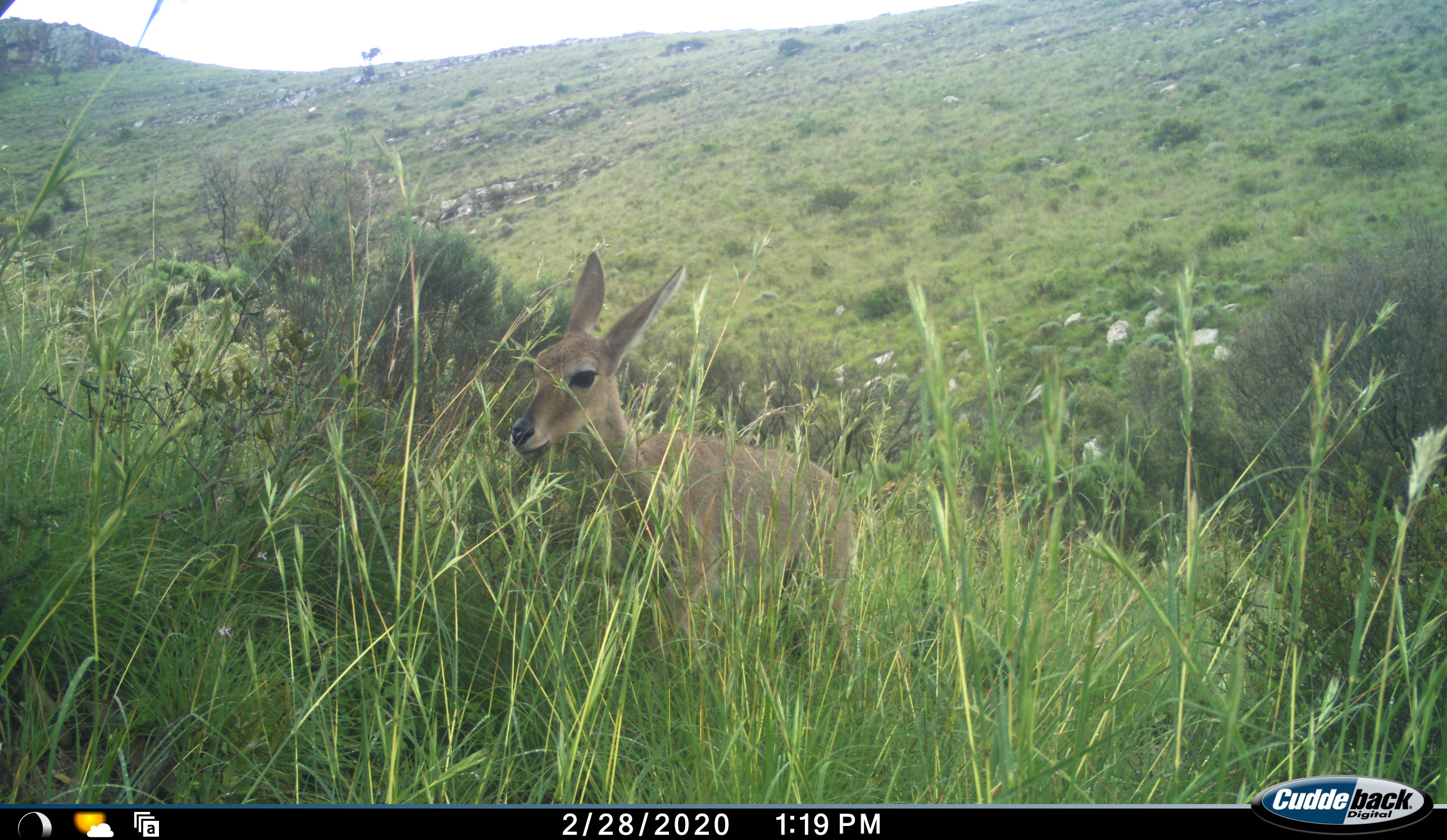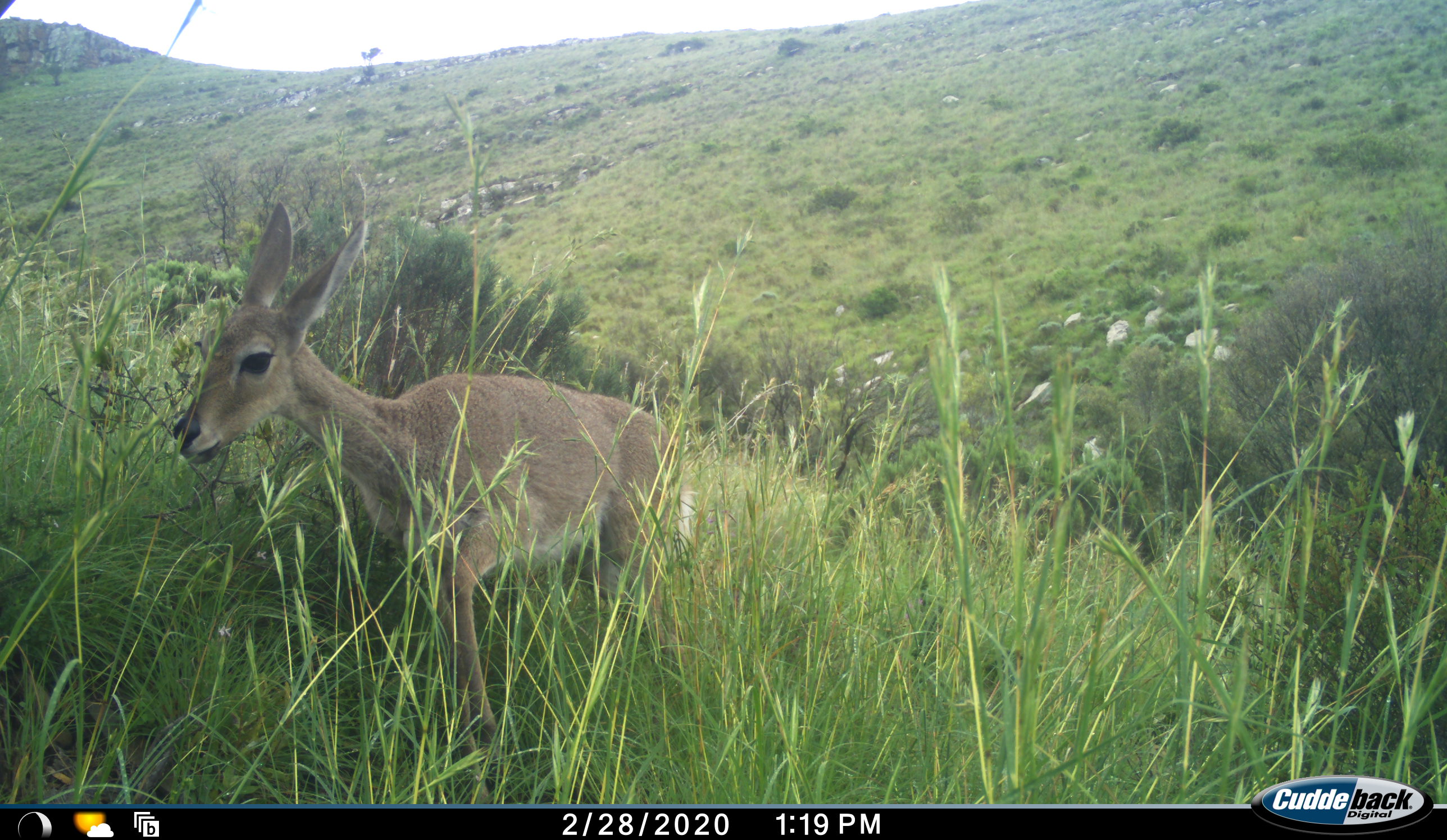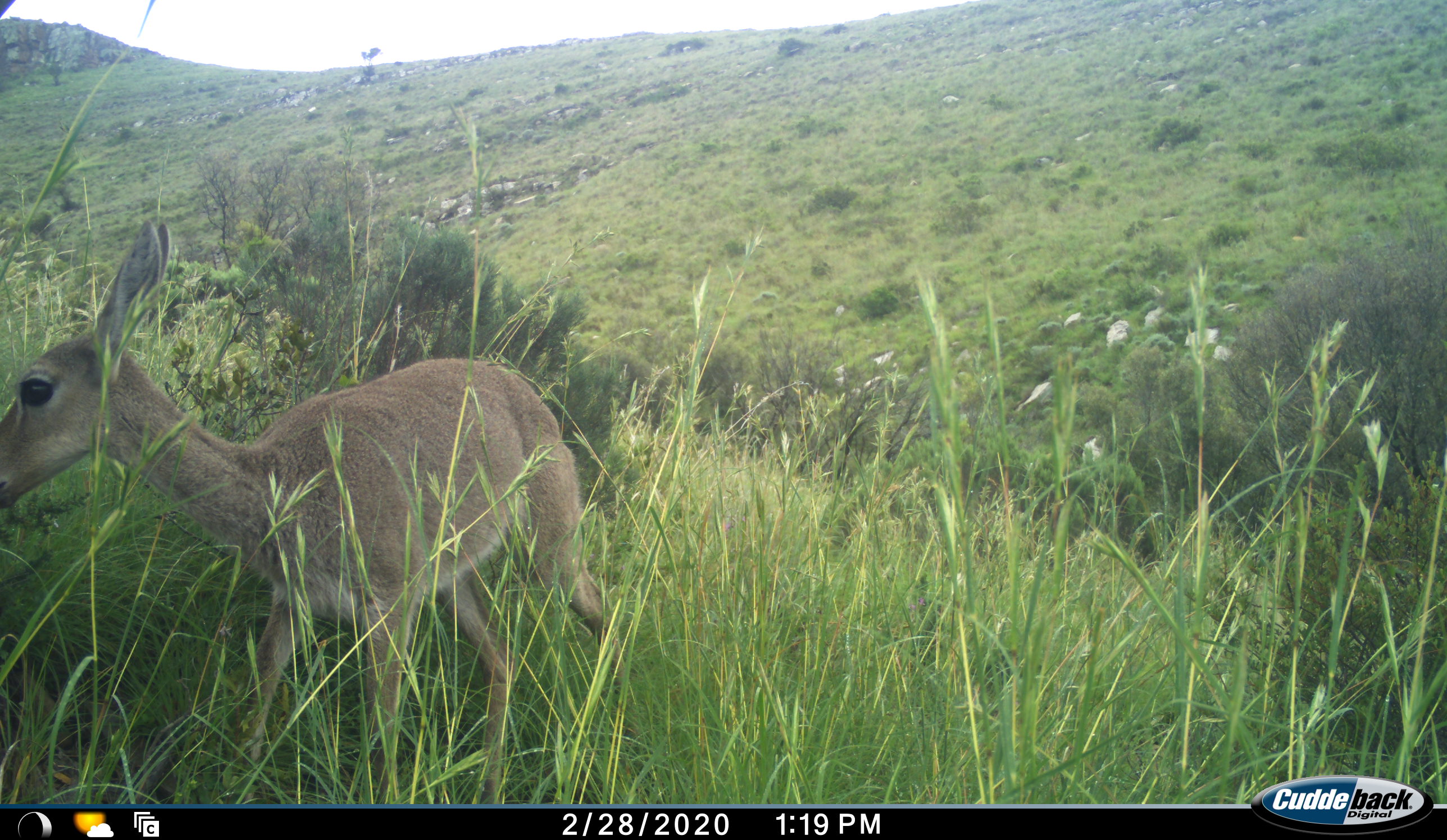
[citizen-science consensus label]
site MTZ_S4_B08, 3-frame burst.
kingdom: Animalia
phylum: Chordata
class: Mammalia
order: Artiodactyla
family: Bovidae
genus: Pelea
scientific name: Pelea capreolus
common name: grey rhebok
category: rhebokgrey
Rhebokgrey (grey rhebok) (Pelea capreolus), count 1. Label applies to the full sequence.